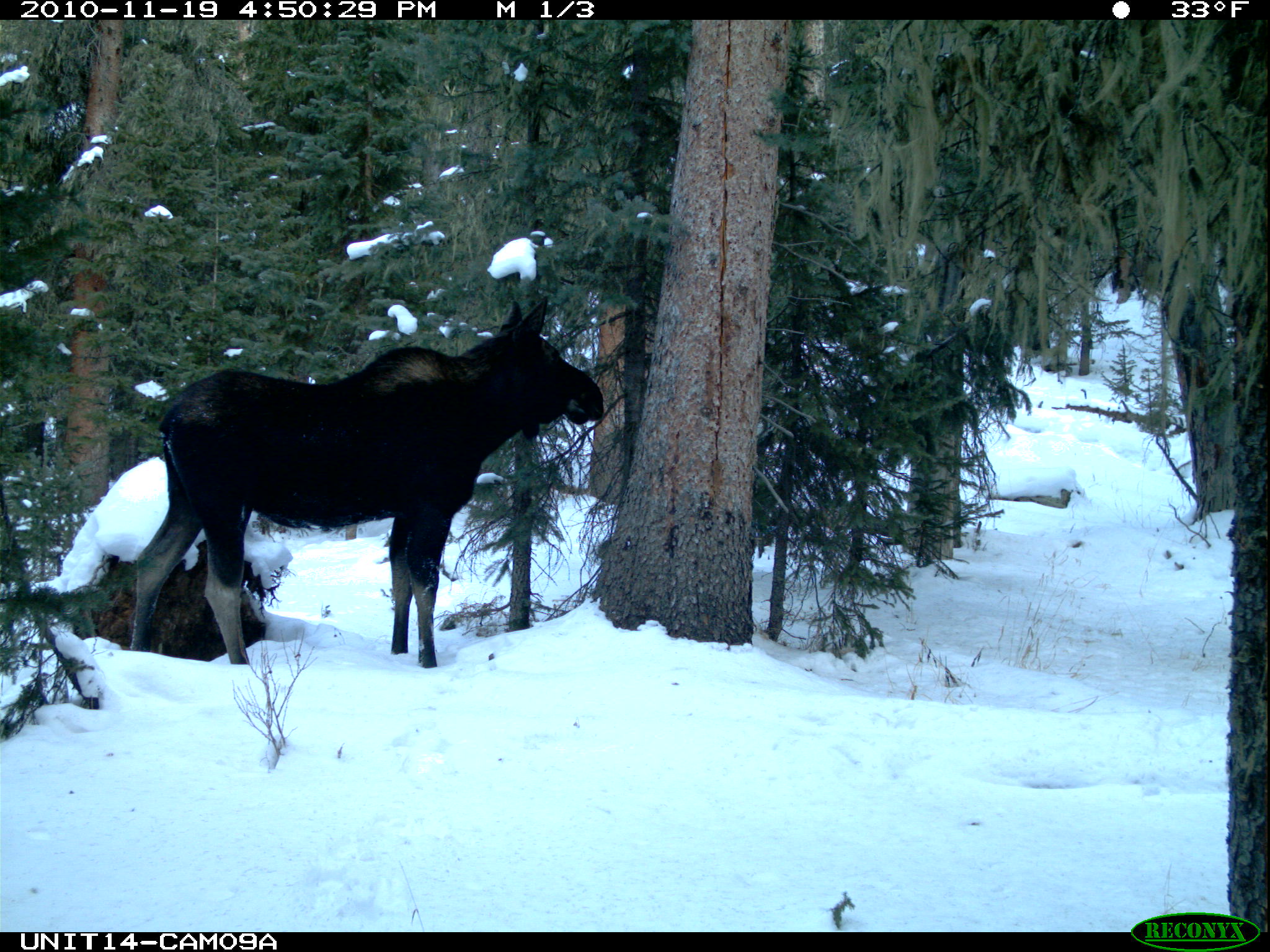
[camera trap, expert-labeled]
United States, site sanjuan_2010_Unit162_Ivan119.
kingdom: Animalia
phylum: Chordata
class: Mammalia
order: Artiodactyla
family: Cervidae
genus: Alces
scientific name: Alces alces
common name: moose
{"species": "Alces alces (moose)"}